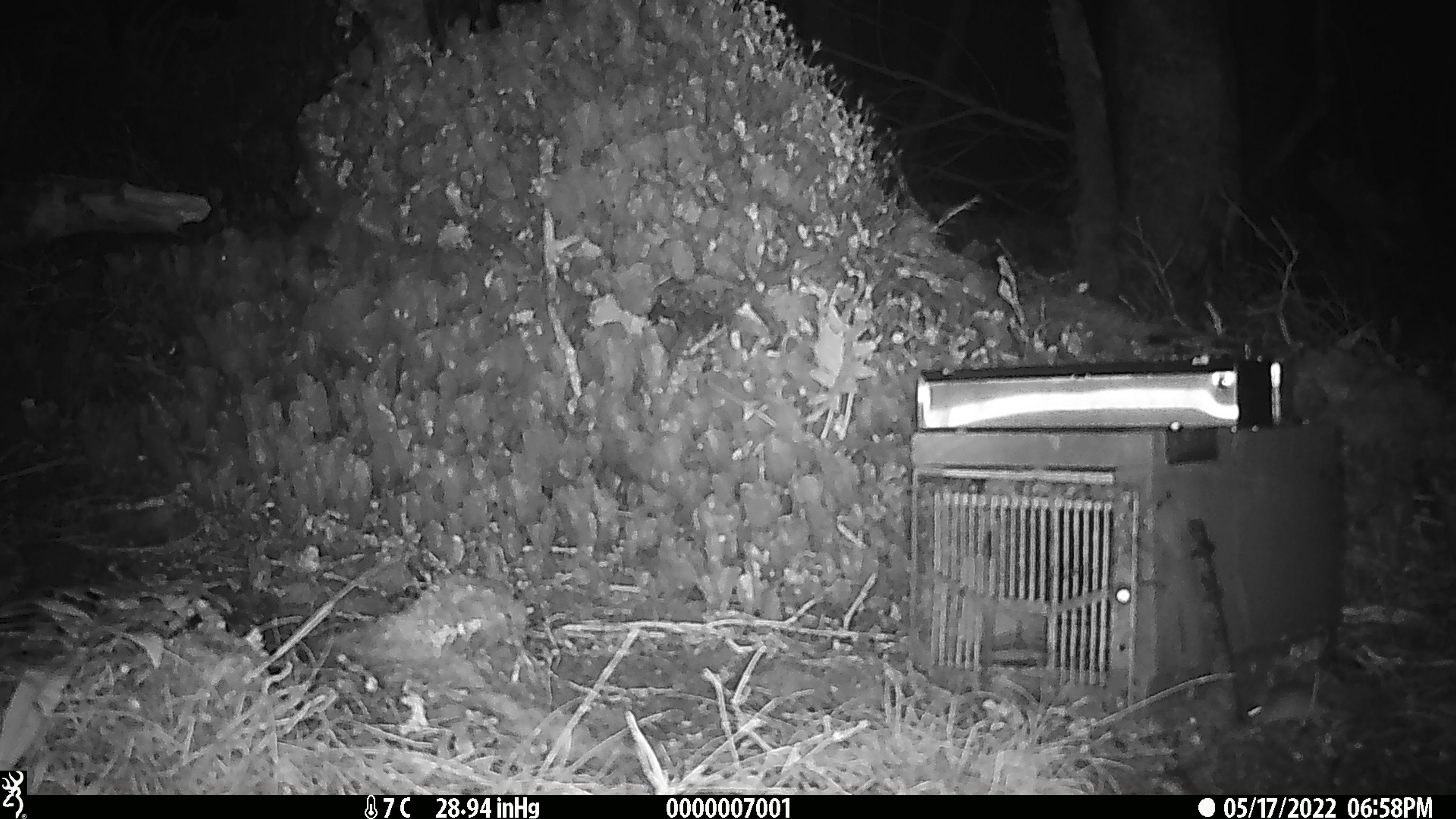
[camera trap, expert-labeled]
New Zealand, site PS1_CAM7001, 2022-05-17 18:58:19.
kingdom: Animalia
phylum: Chordata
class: Mammalia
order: Rodentia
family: Muridae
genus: Mus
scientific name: Mus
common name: mouse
Mouse (Mus).